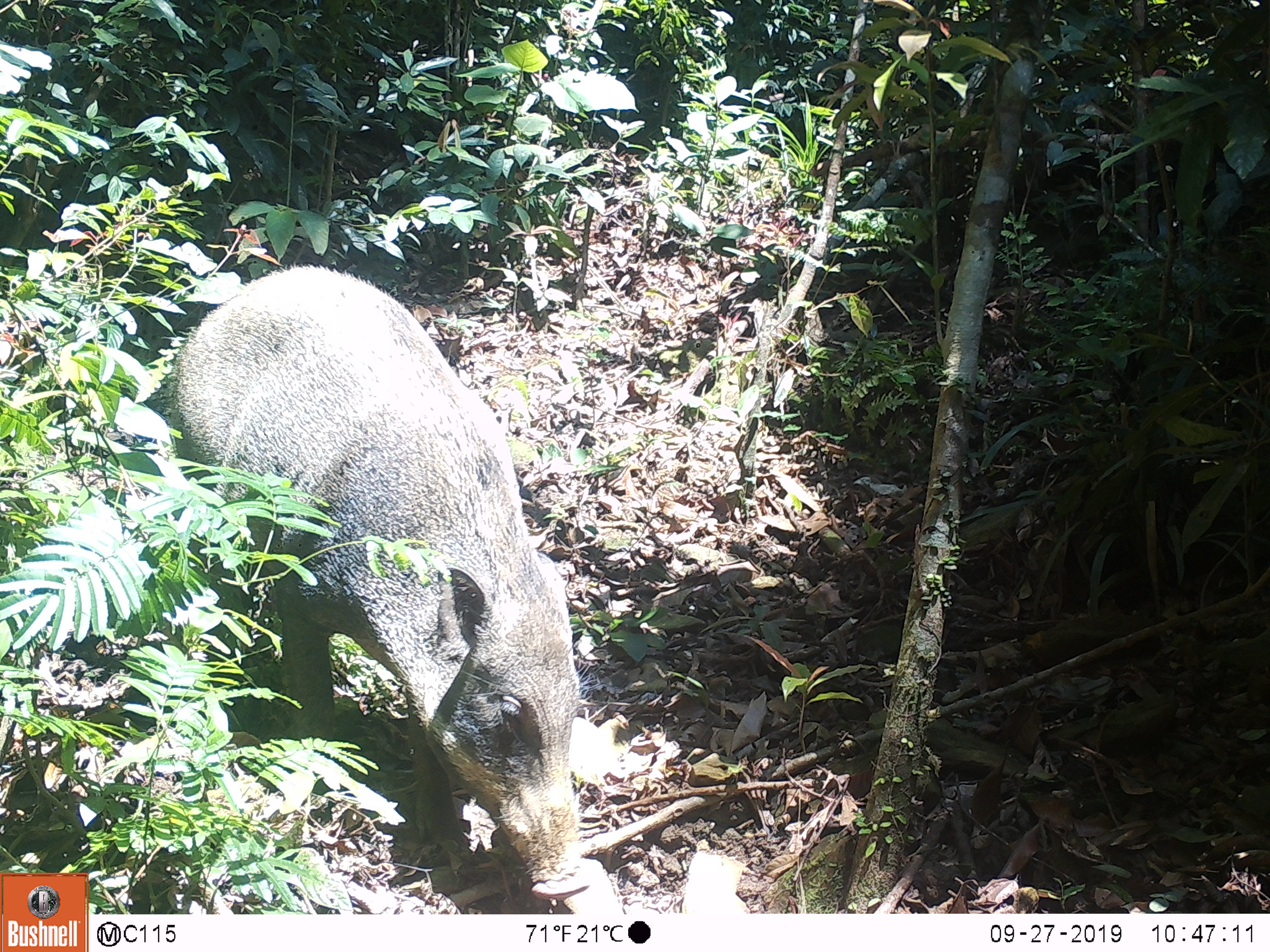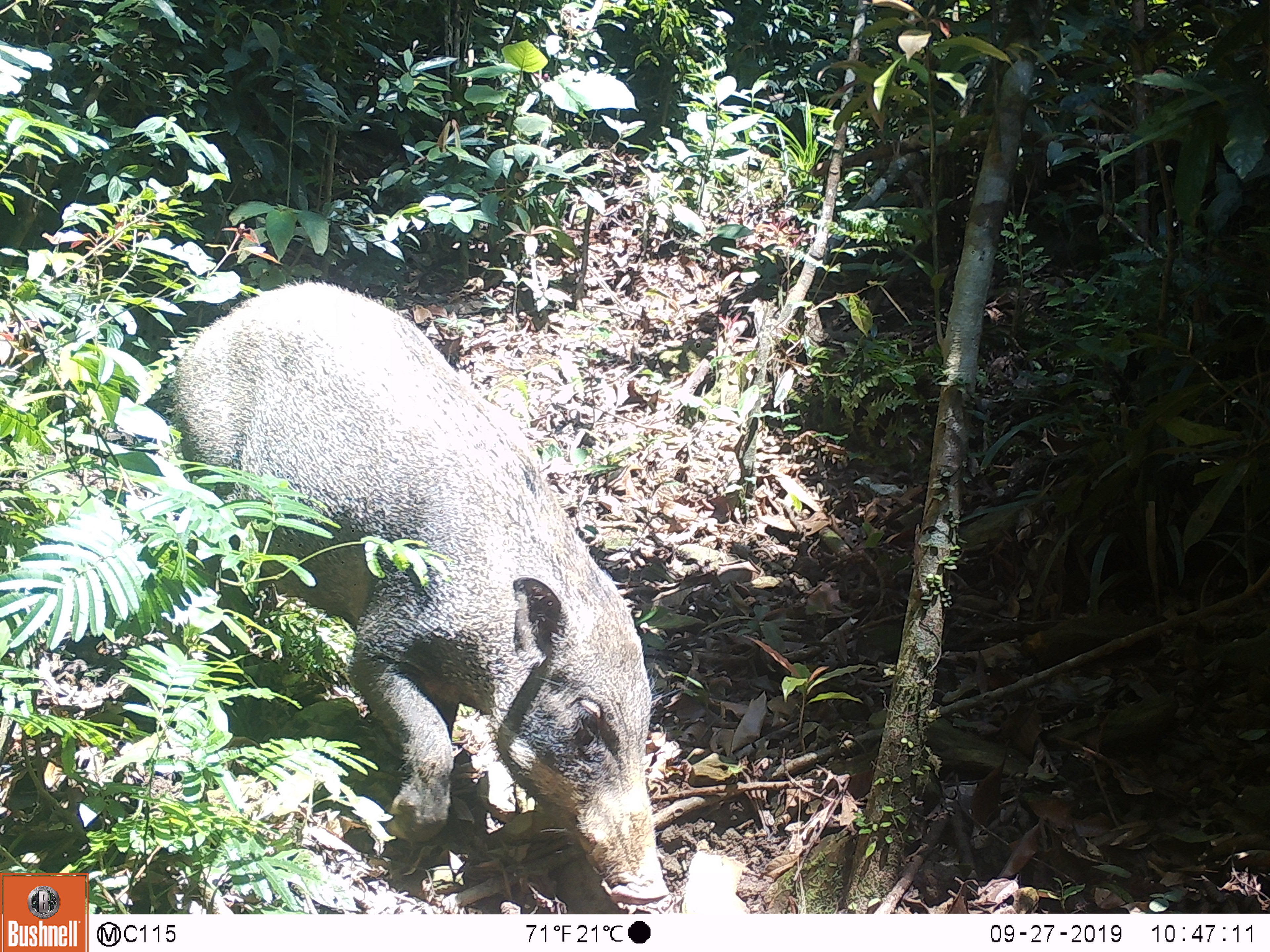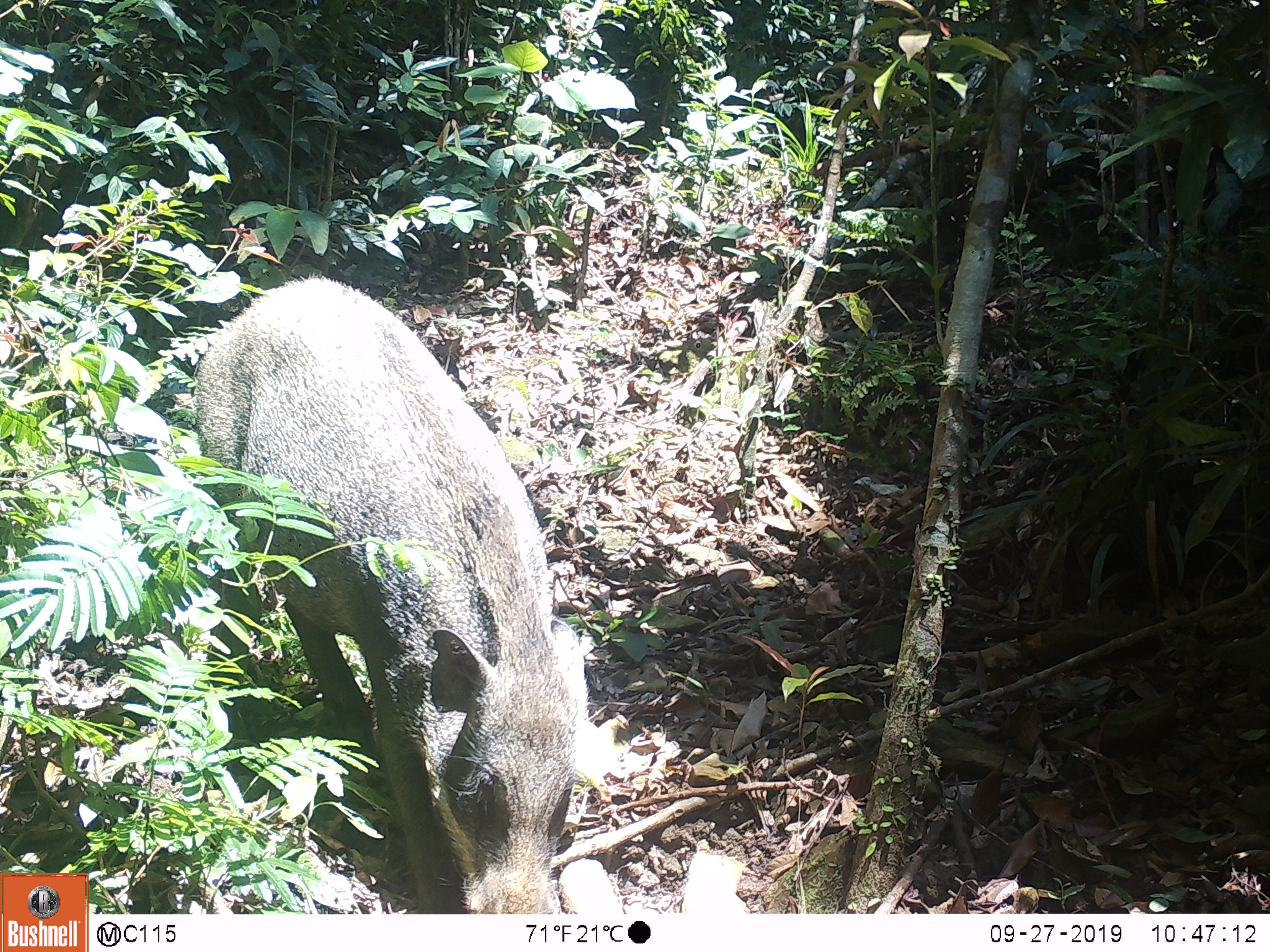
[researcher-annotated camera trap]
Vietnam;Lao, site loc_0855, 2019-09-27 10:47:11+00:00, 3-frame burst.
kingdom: Animalia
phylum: Chordata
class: Mammalia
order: Artiodactyla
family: Suidae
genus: Sus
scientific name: Sus scrofa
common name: eurasian wild pig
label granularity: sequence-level